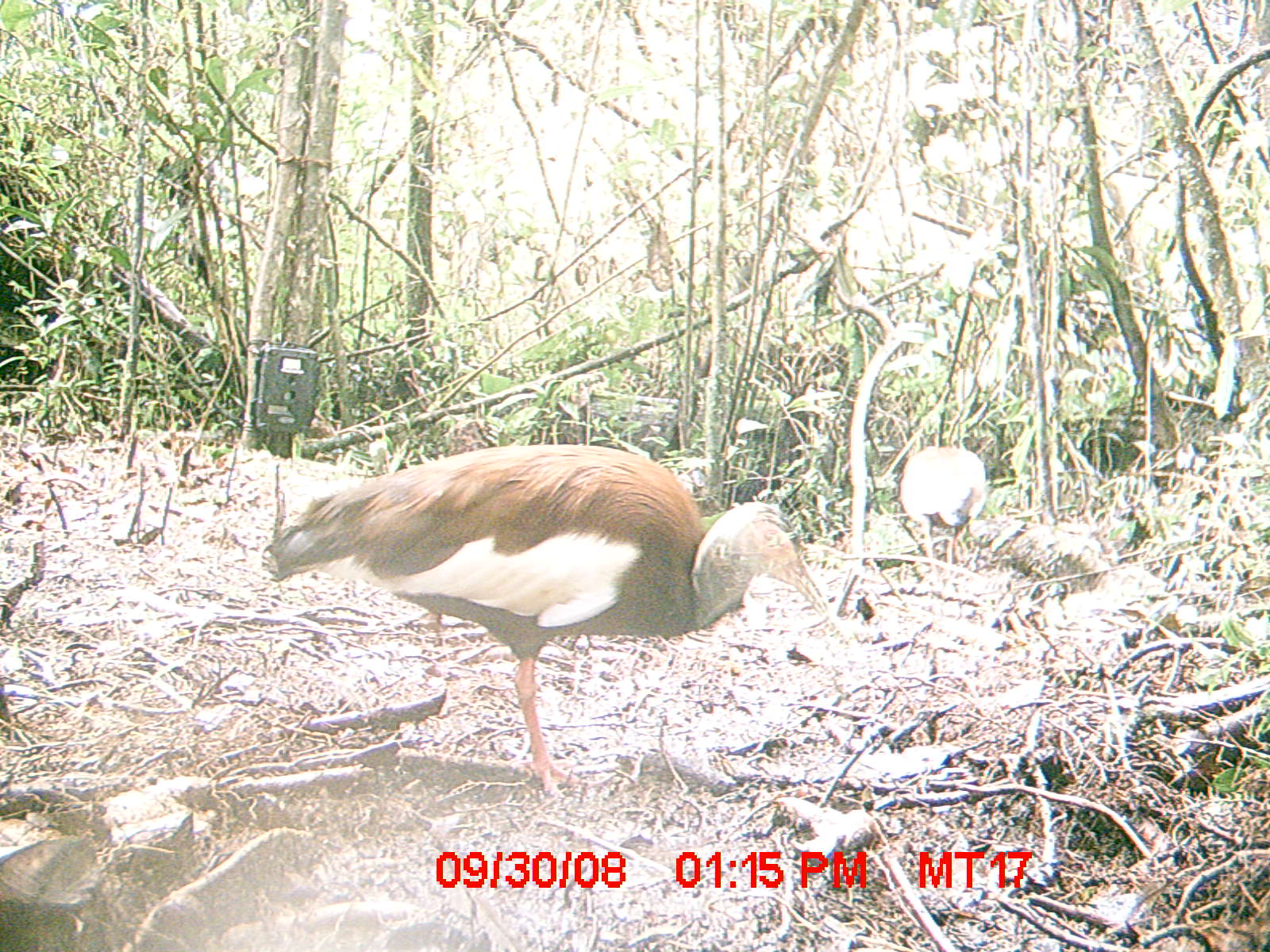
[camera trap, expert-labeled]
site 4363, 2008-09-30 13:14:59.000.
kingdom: Animalia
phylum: Chordata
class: Aves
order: Pelecaniformes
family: Threskiornithidae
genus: Lophotibis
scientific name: Lophotibis cristata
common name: madagascan ibis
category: lophotibis cristataa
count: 1